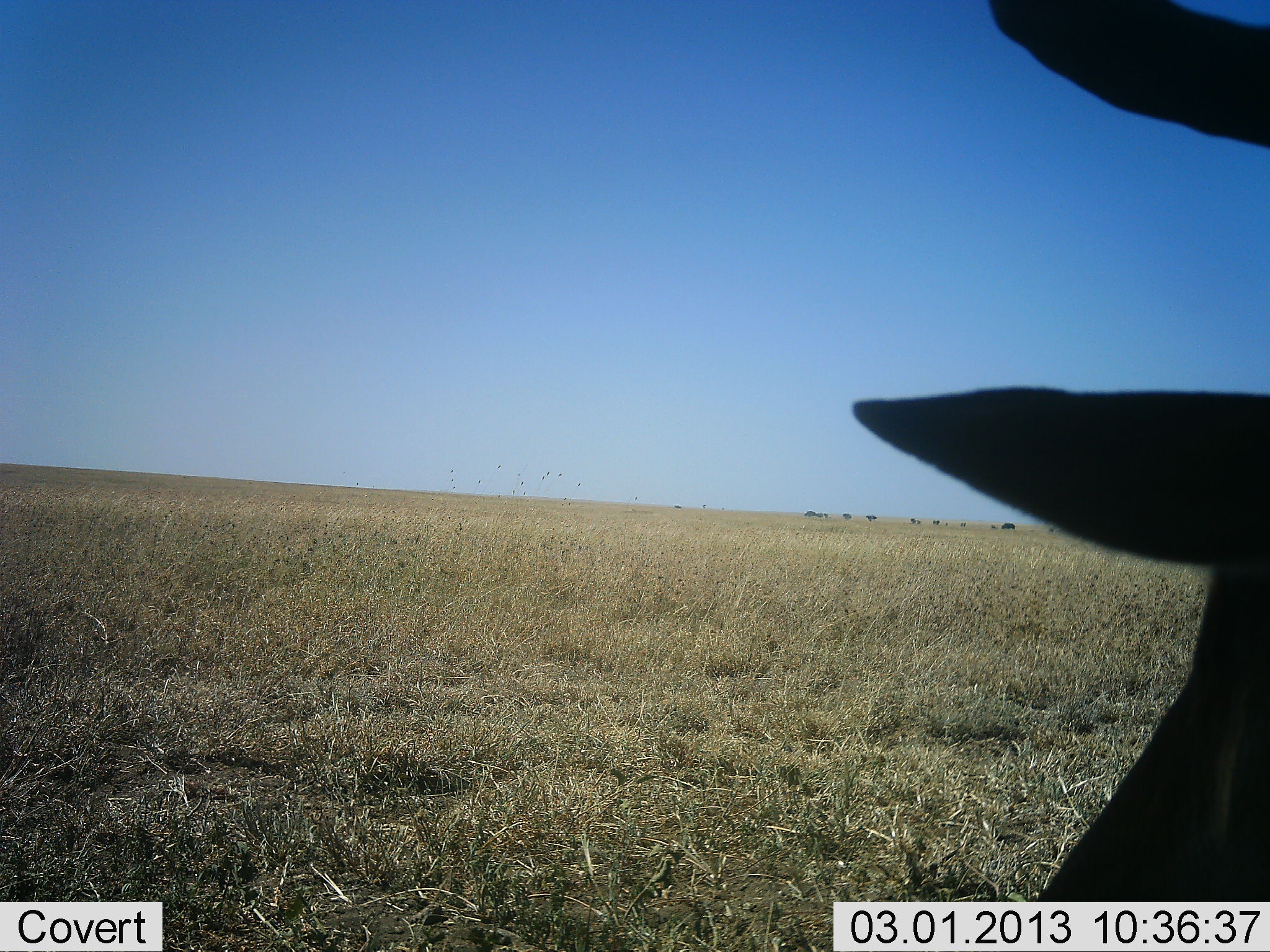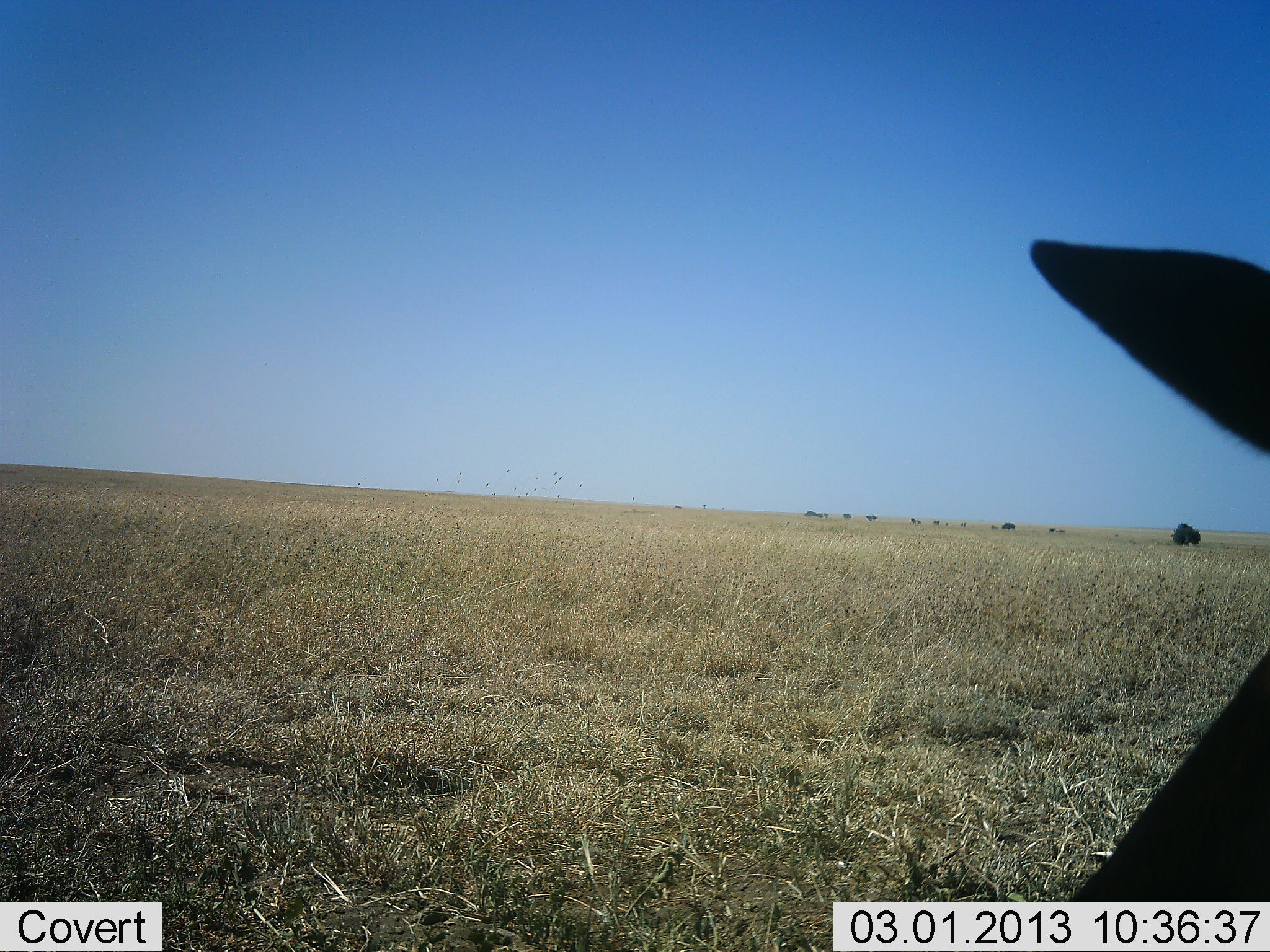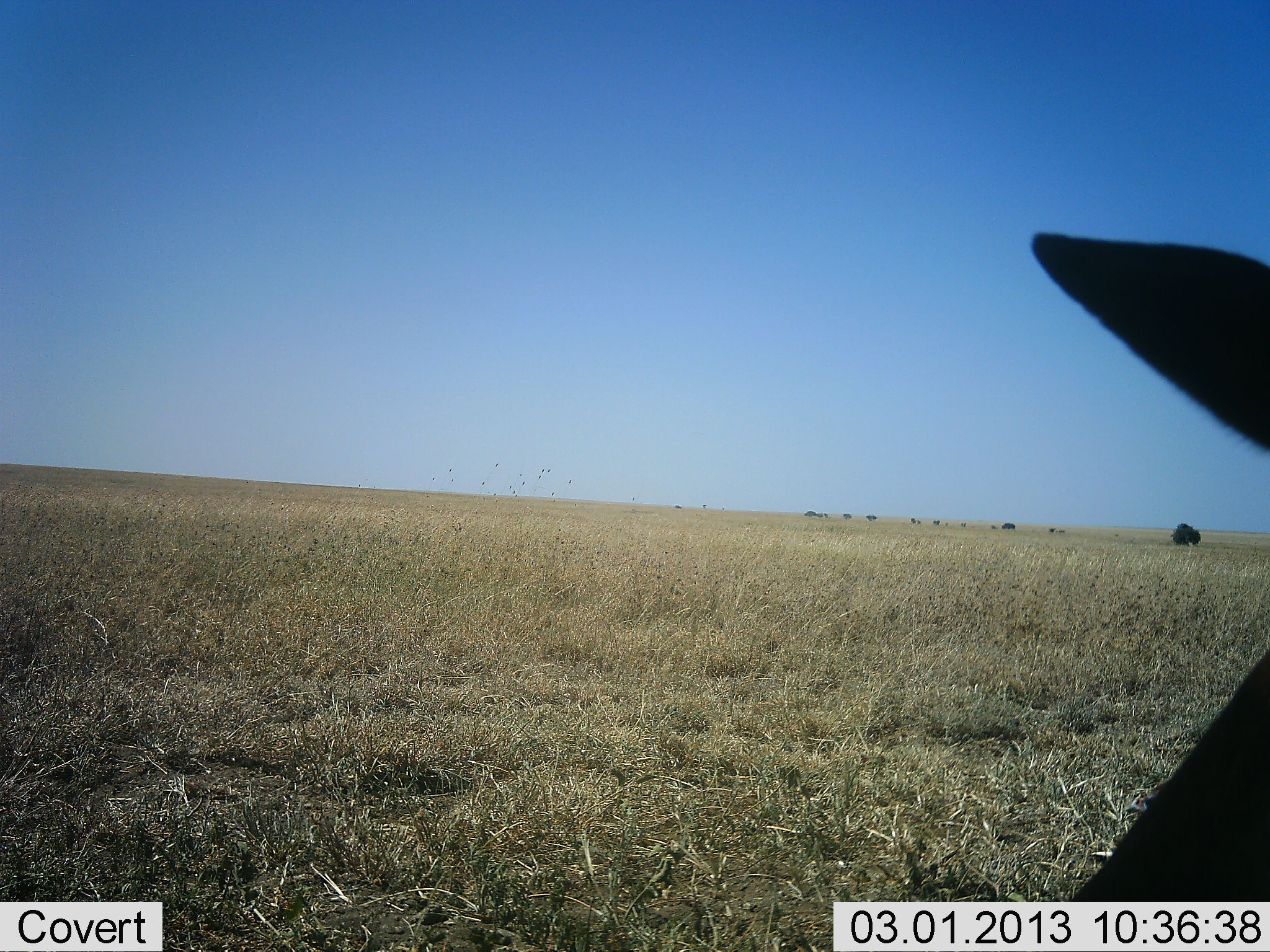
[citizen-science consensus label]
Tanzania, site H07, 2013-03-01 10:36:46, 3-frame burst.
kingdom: Animalia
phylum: Chordata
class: Mammalia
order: Artiodactyla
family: Bovidae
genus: Alcelaphus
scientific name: Alcelaphus buselaphus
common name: hartebeest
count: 1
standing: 50%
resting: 33%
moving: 17%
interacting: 0%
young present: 0%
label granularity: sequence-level